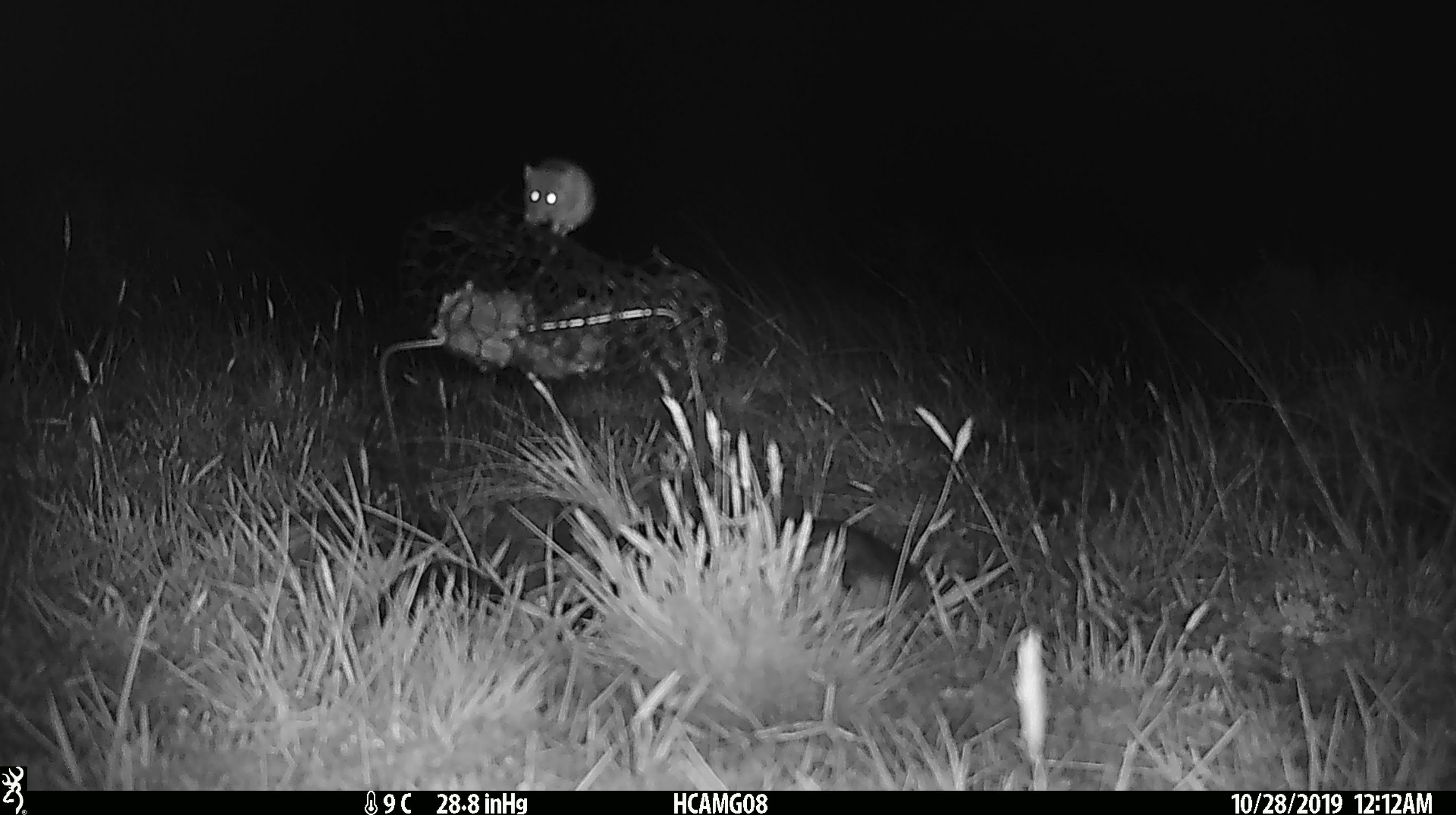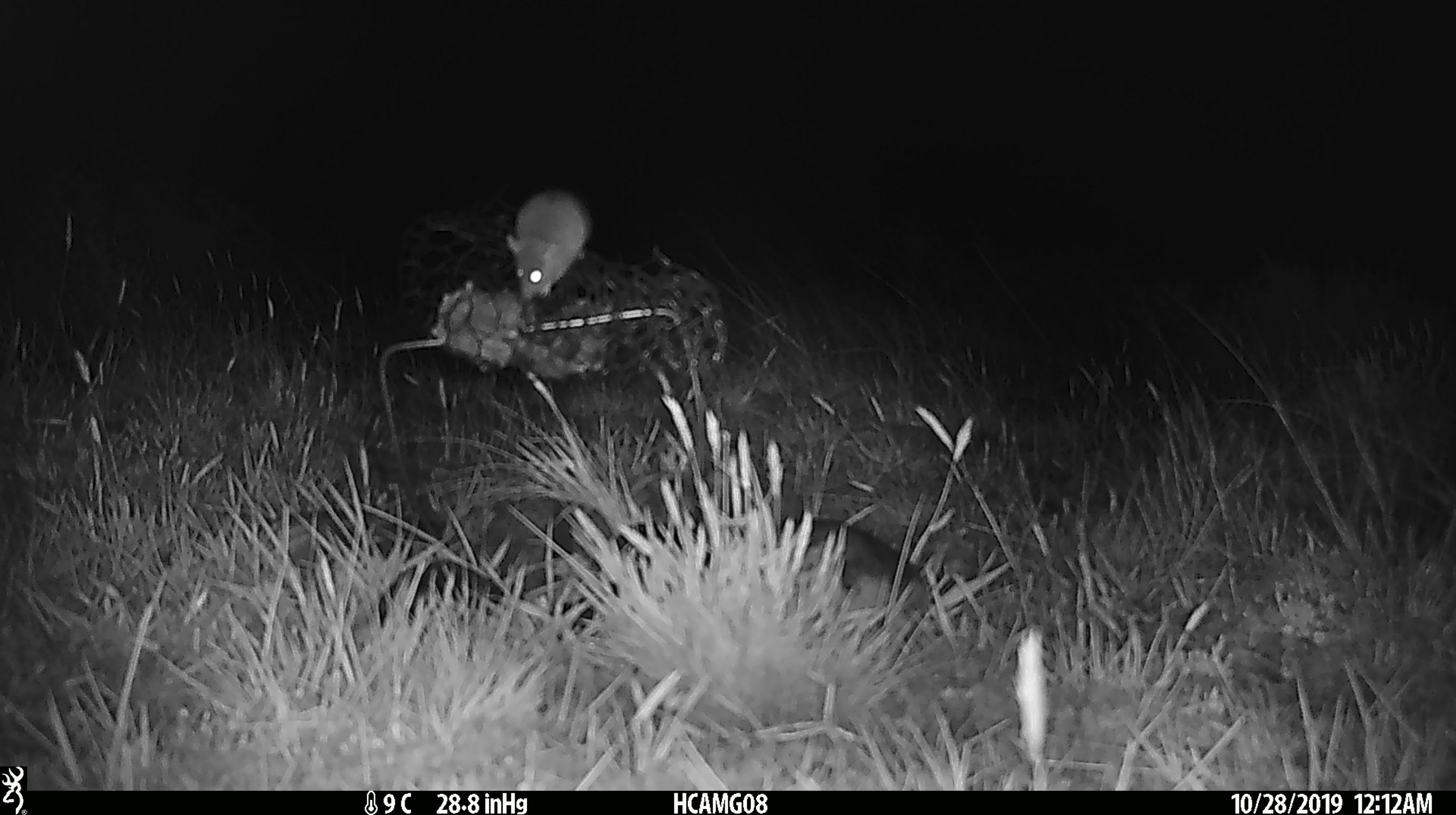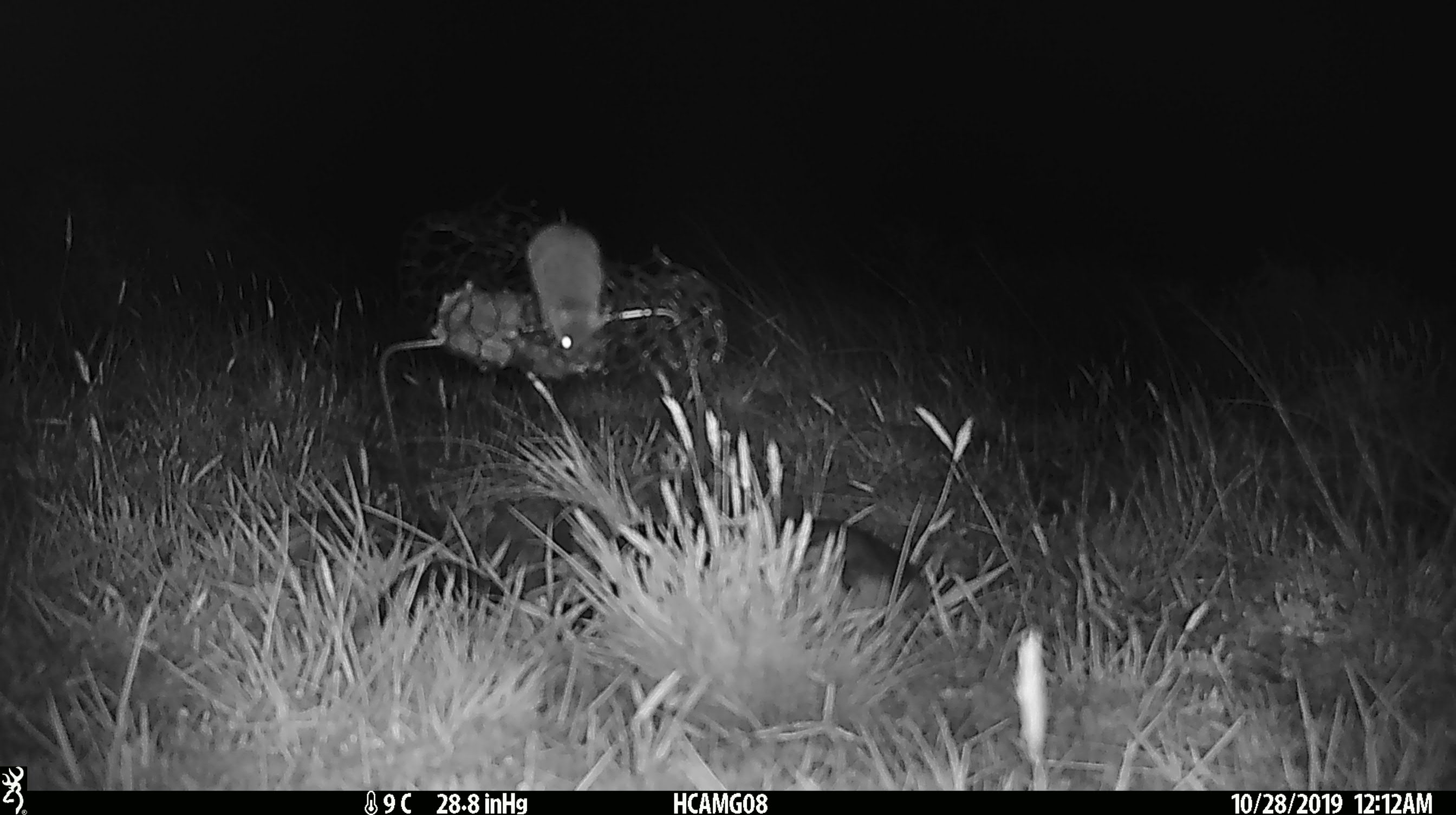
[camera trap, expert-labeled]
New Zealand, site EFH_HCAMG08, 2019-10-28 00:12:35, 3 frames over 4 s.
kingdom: Animalia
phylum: Chordata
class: Mammalia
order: Rodentia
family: Muridae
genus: Mus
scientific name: Mus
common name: mouse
Mouse (Mus).